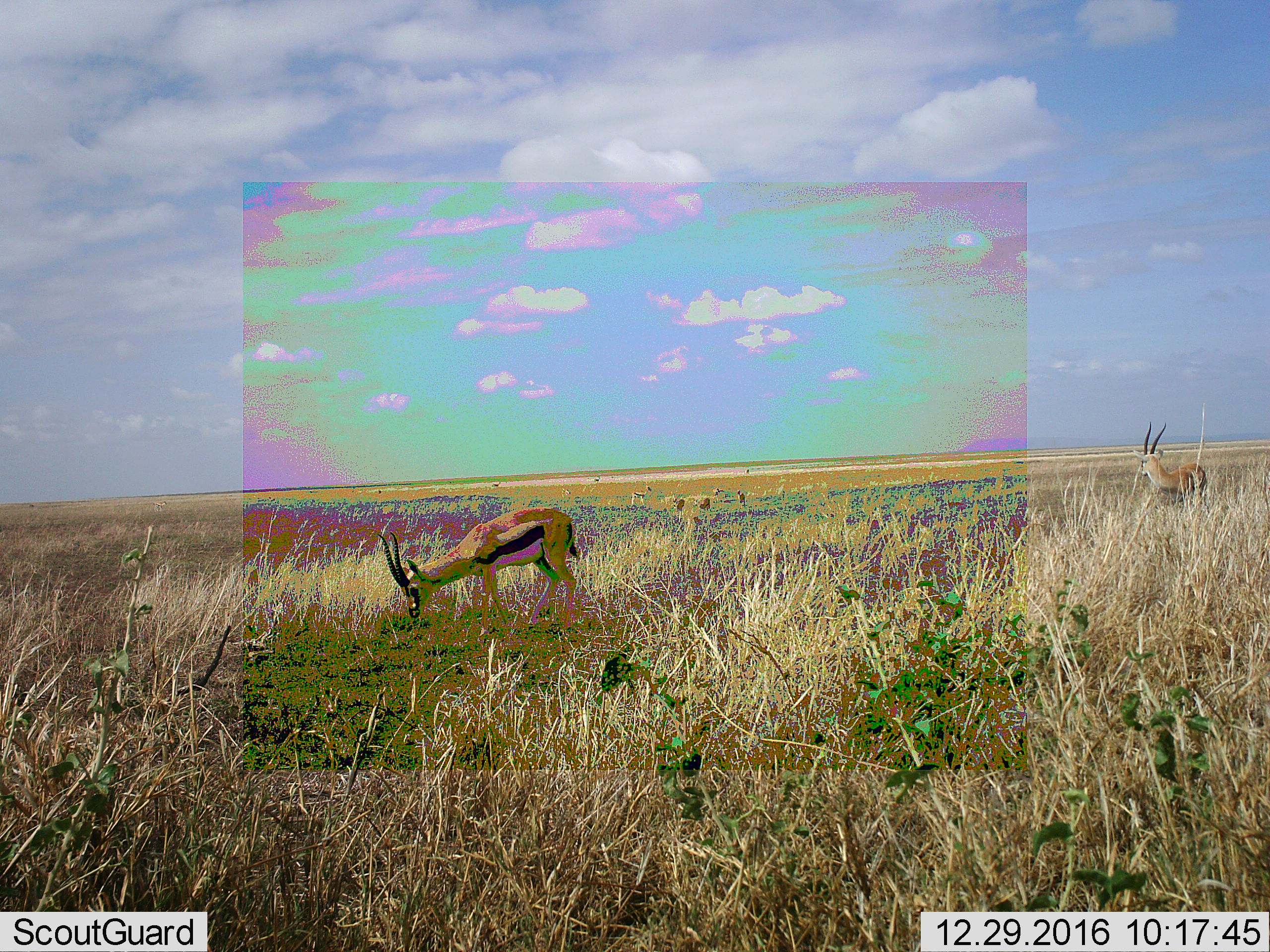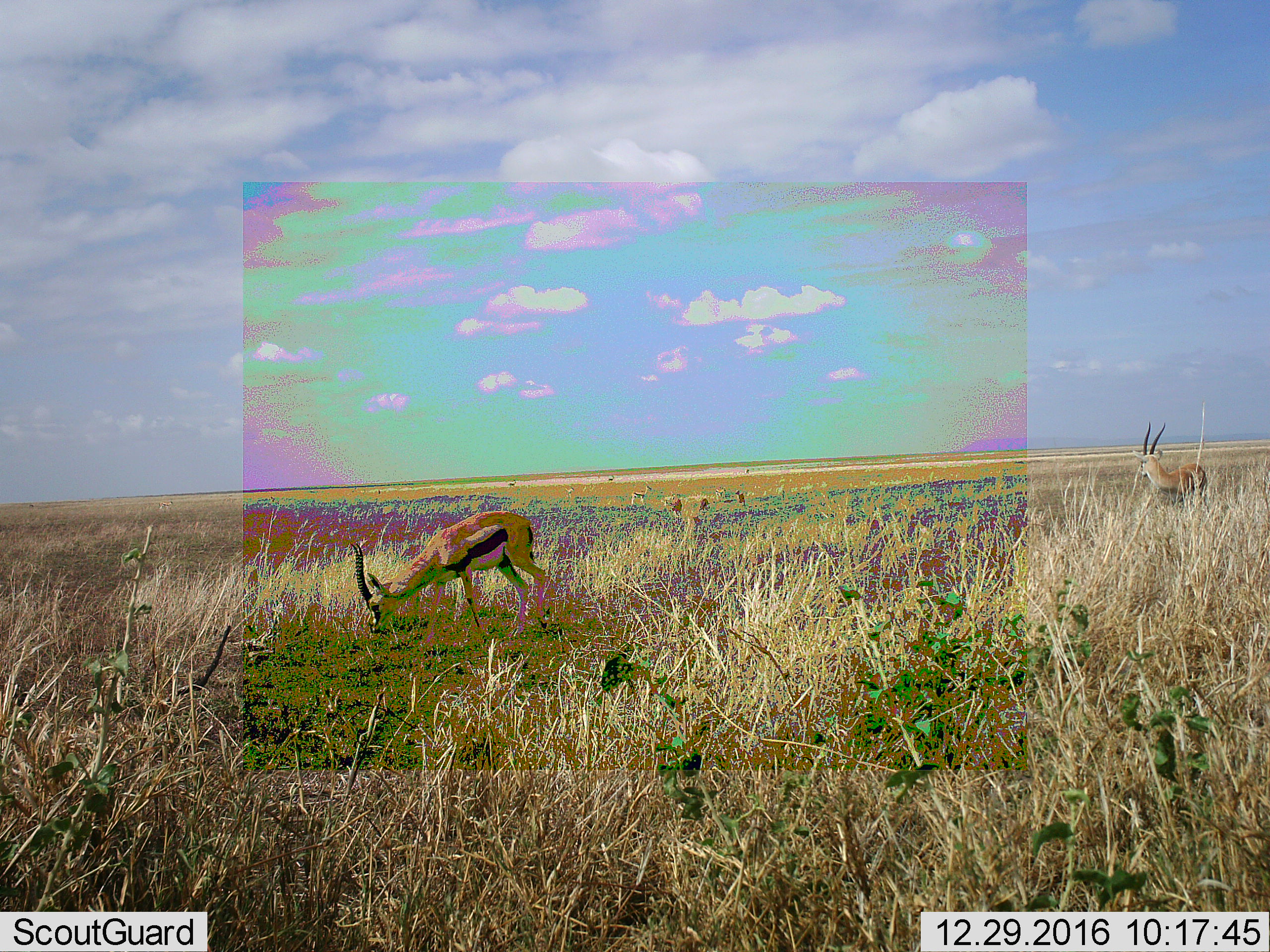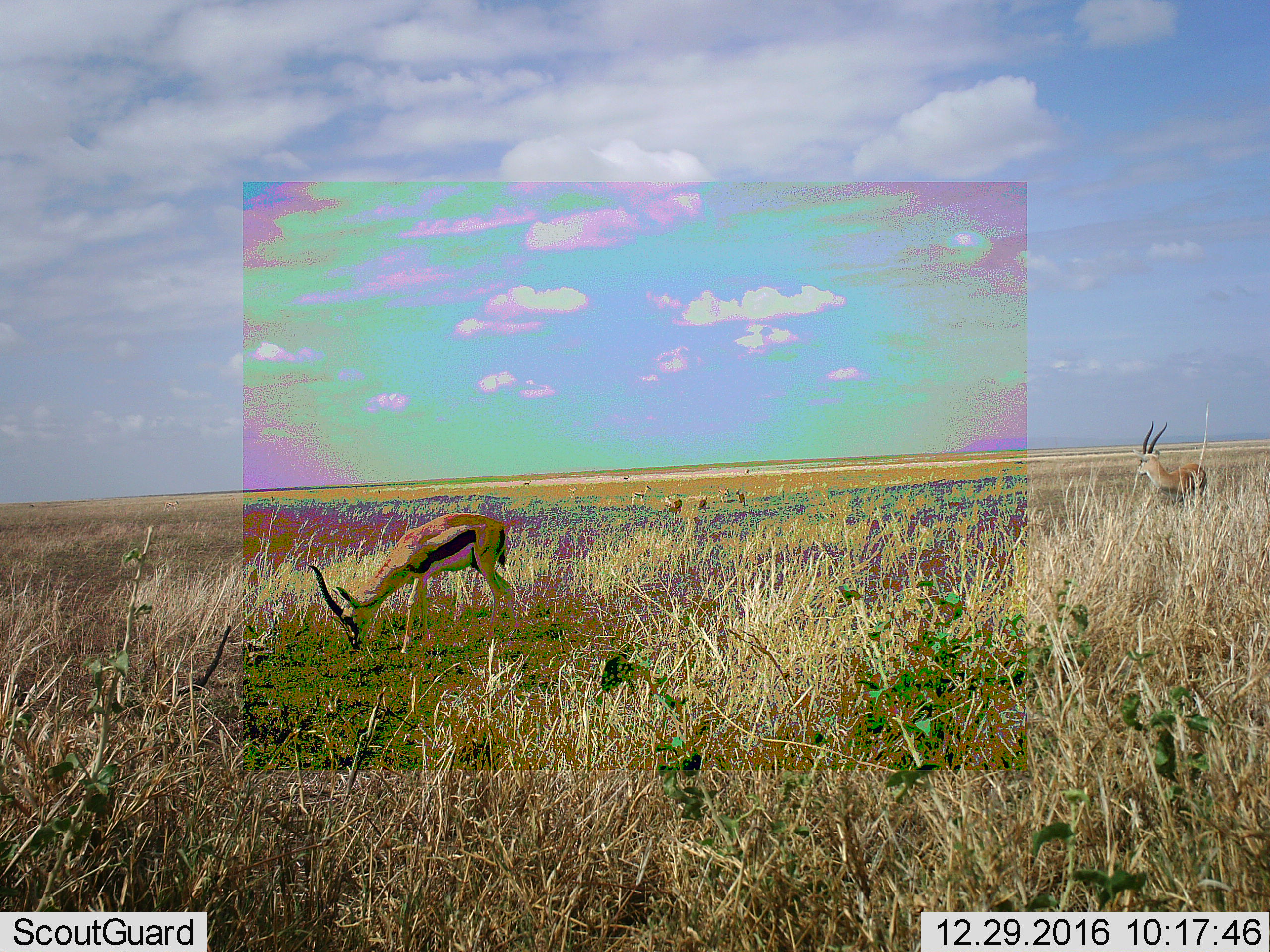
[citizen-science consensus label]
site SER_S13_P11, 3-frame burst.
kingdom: Animalia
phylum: Chordata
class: Mammalia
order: Artiodactyla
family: Bovidae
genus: Eudorcas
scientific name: Eudorcas thomsonii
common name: thomson's gazelle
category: gazellethomsons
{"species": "gazellethomsons (thomson's gazelle) (Eudorcas thomsonii)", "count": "10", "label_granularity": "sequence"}